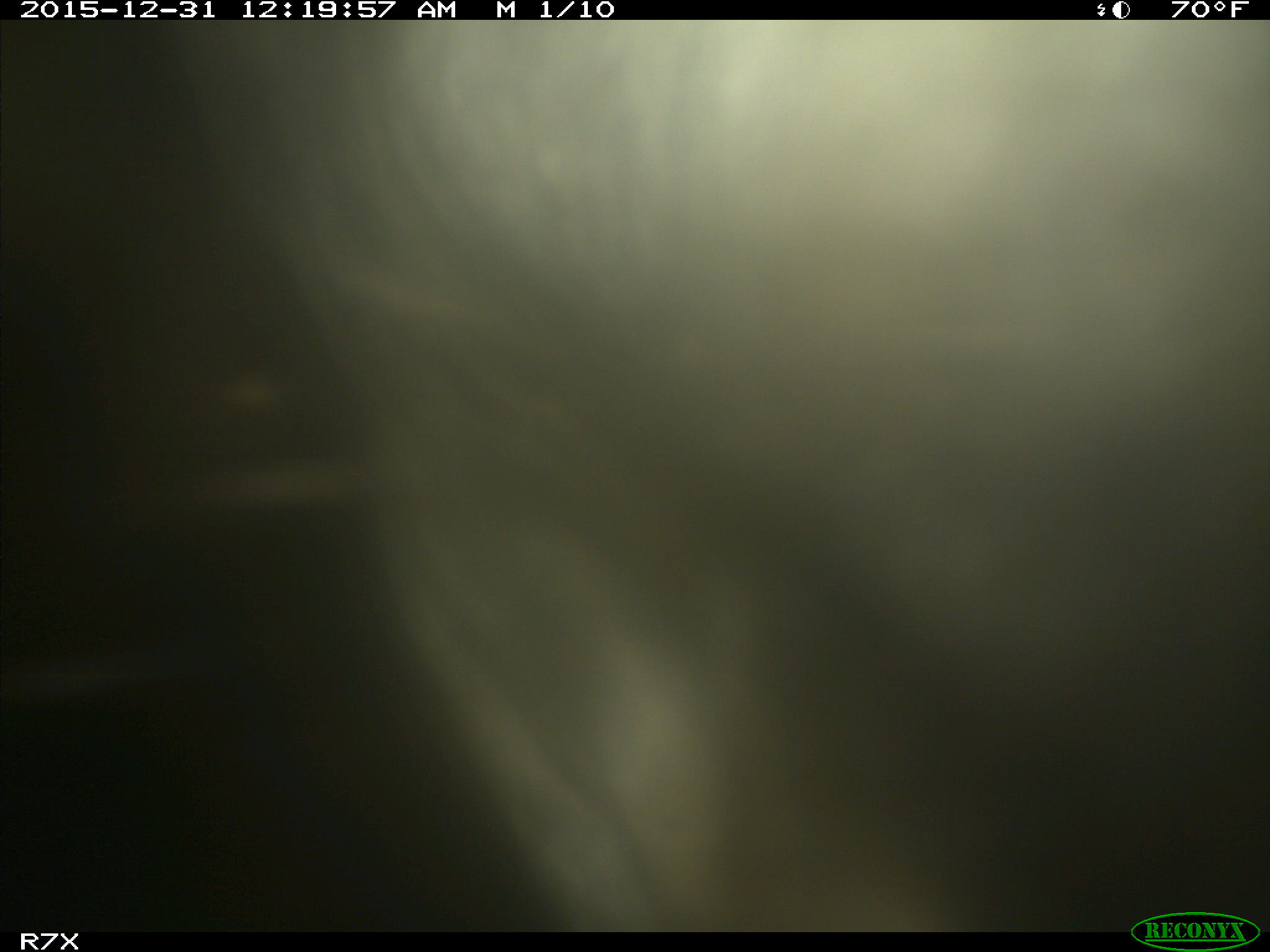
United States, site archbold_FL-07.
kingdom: Animalia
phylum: Chordata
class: Mammalia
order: Artiodactyla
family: Bovidae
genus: Bos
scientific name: Bos taurus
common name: domestic cow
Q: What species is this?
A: Bos taurus (domestic cow).